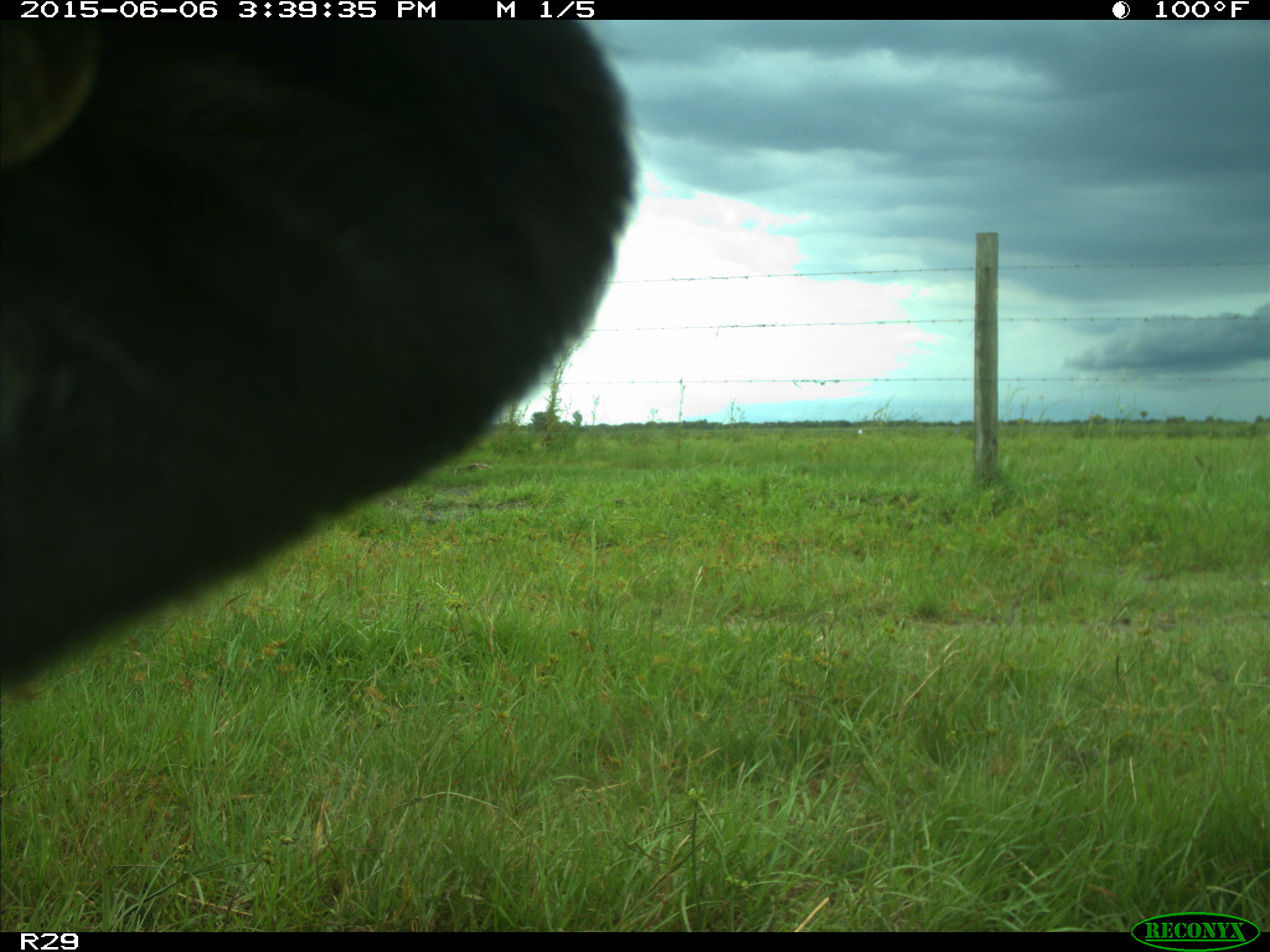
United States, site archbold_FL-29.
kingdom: Animalia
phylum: Chordata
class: Mammalia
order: Artiodactyla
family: Bovidae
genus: Bos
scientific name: Bos taurus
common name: domestic cow